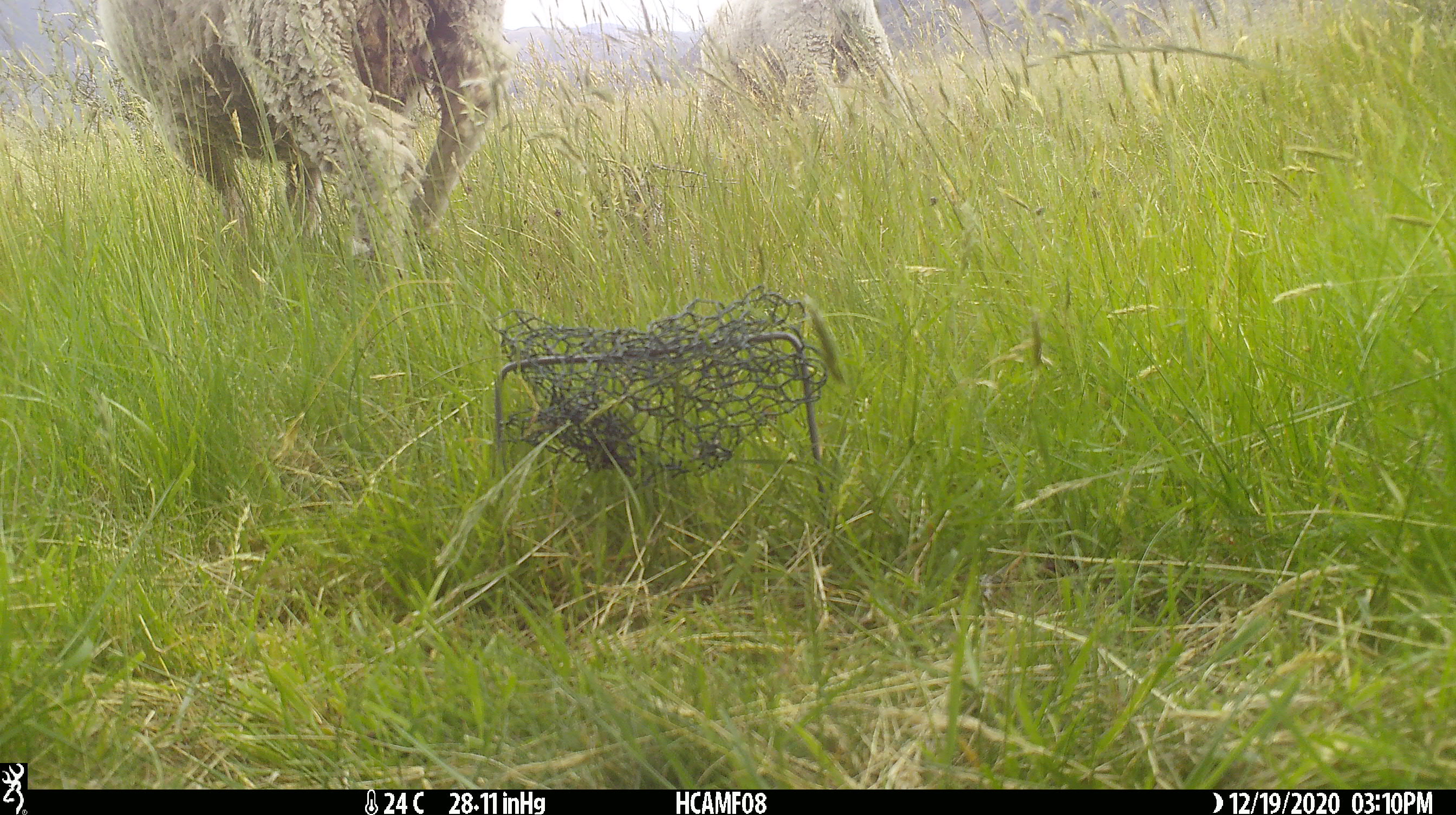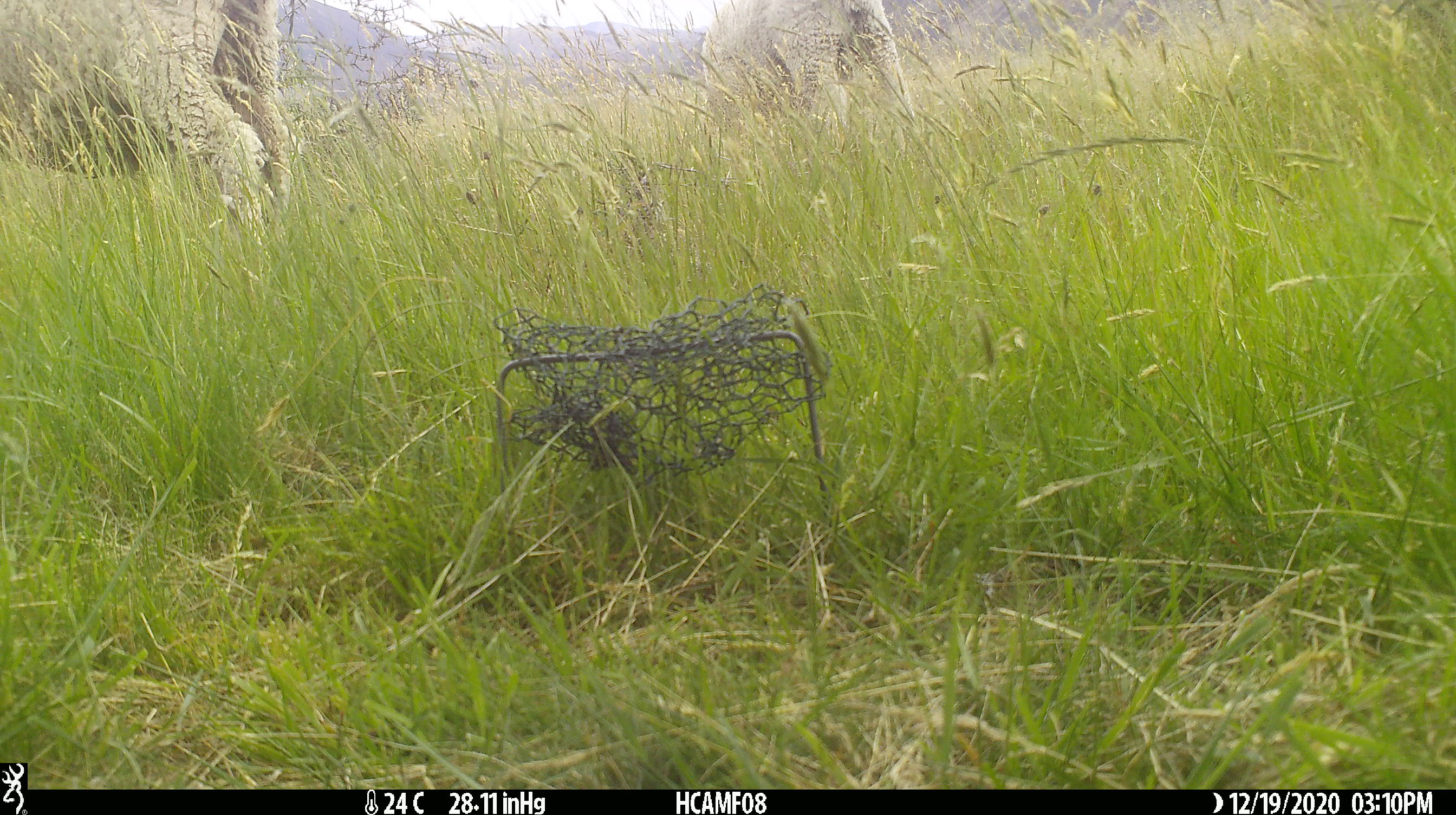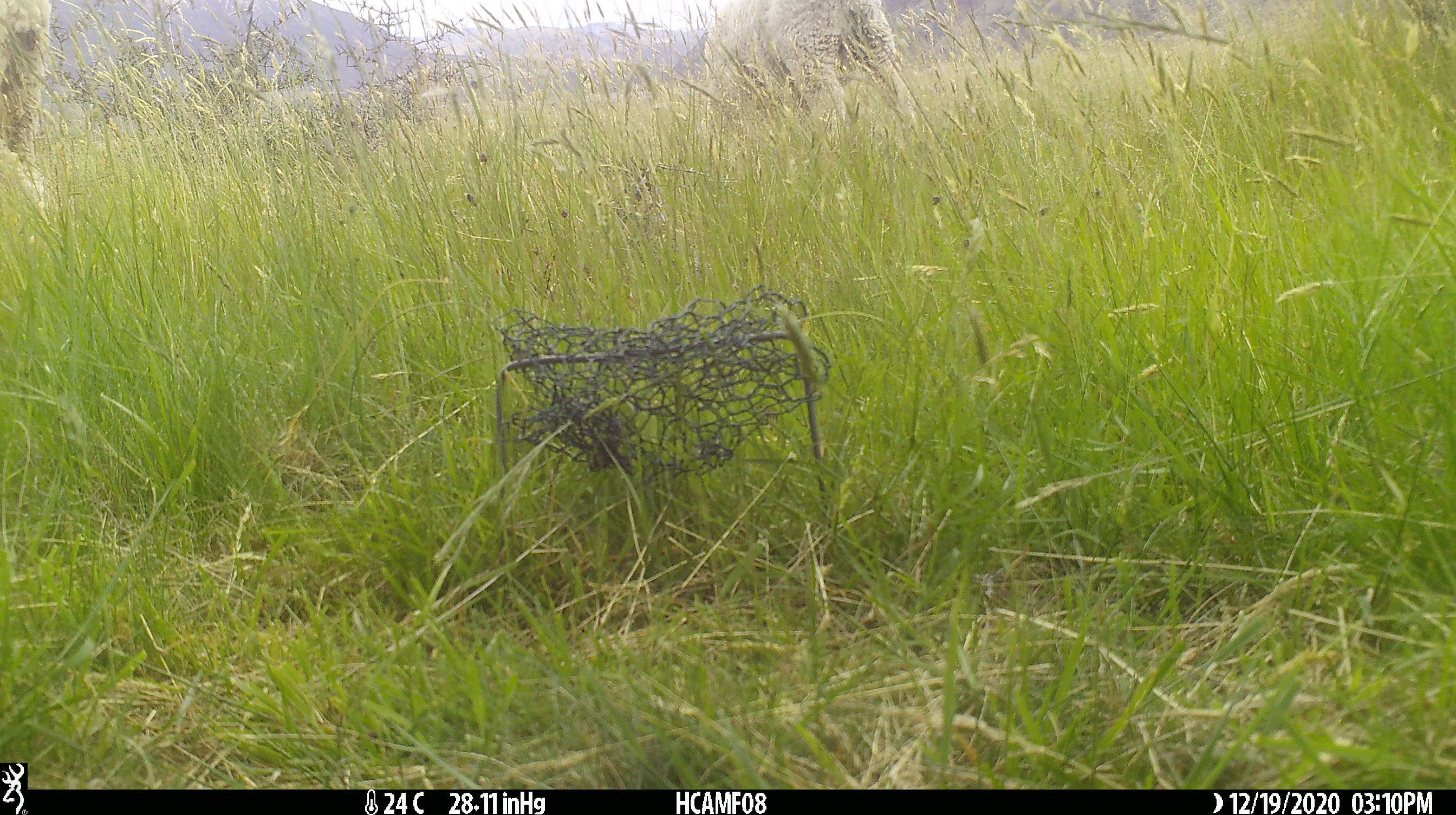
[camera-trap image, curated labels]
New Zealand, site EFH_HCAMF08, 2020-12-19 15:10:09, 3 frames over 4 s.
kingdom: Animalia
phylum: Chordata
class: Mammalia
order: Artiodactyla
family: Bovidae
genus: Ovis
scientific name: Ovis aries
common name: domestic sheep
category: sheep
Sheep (domestic sheep) (Ovis aries).